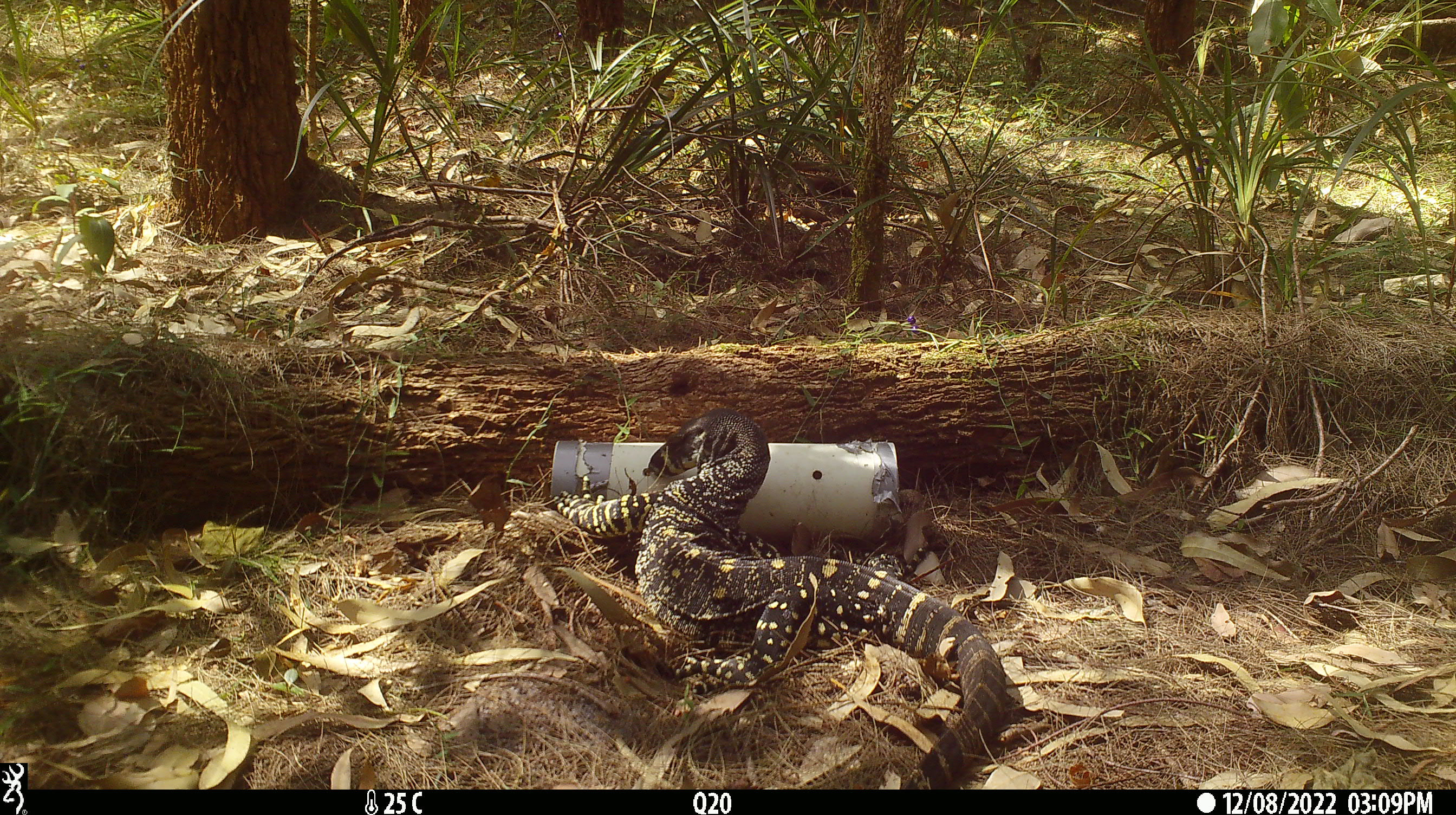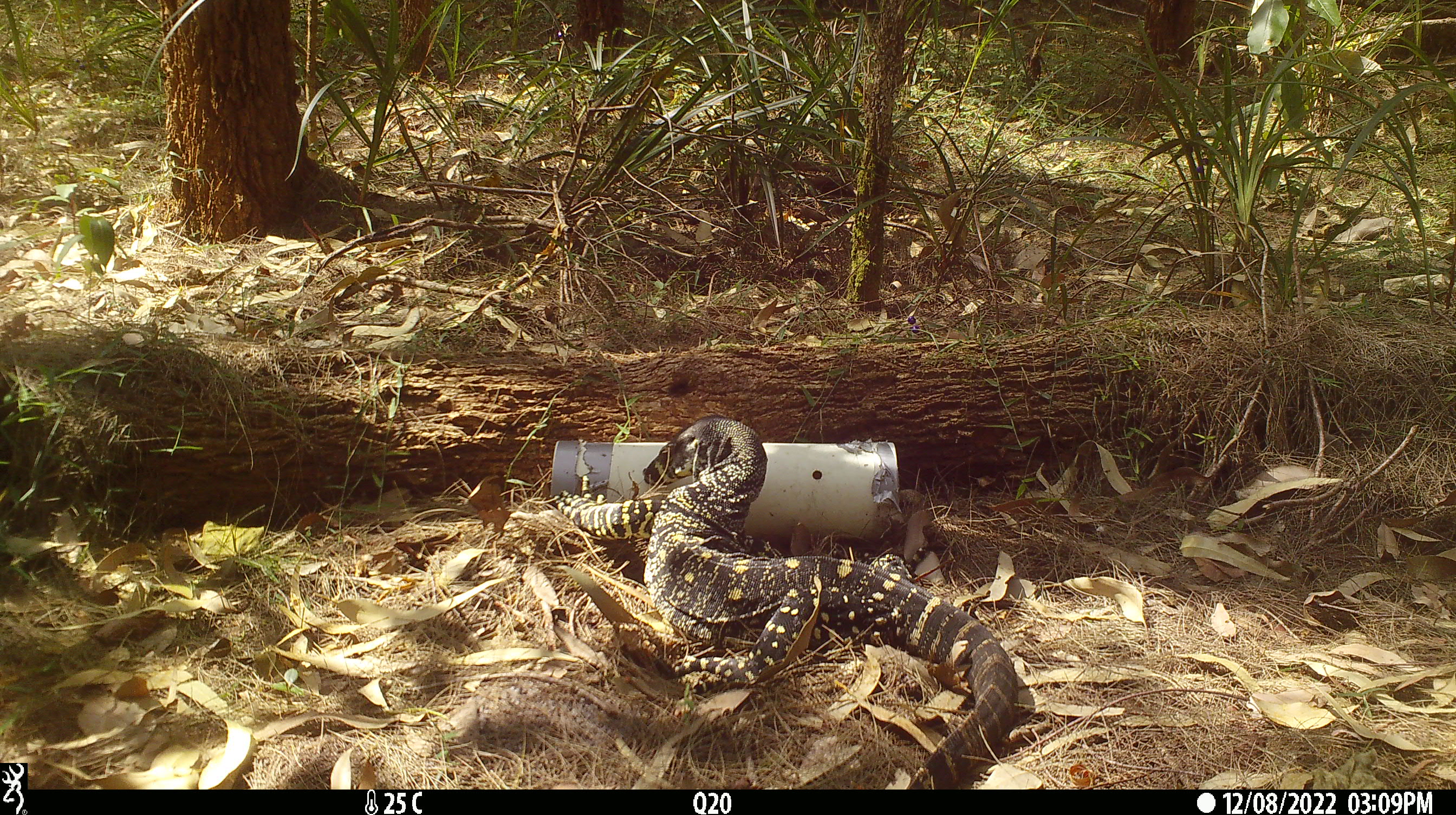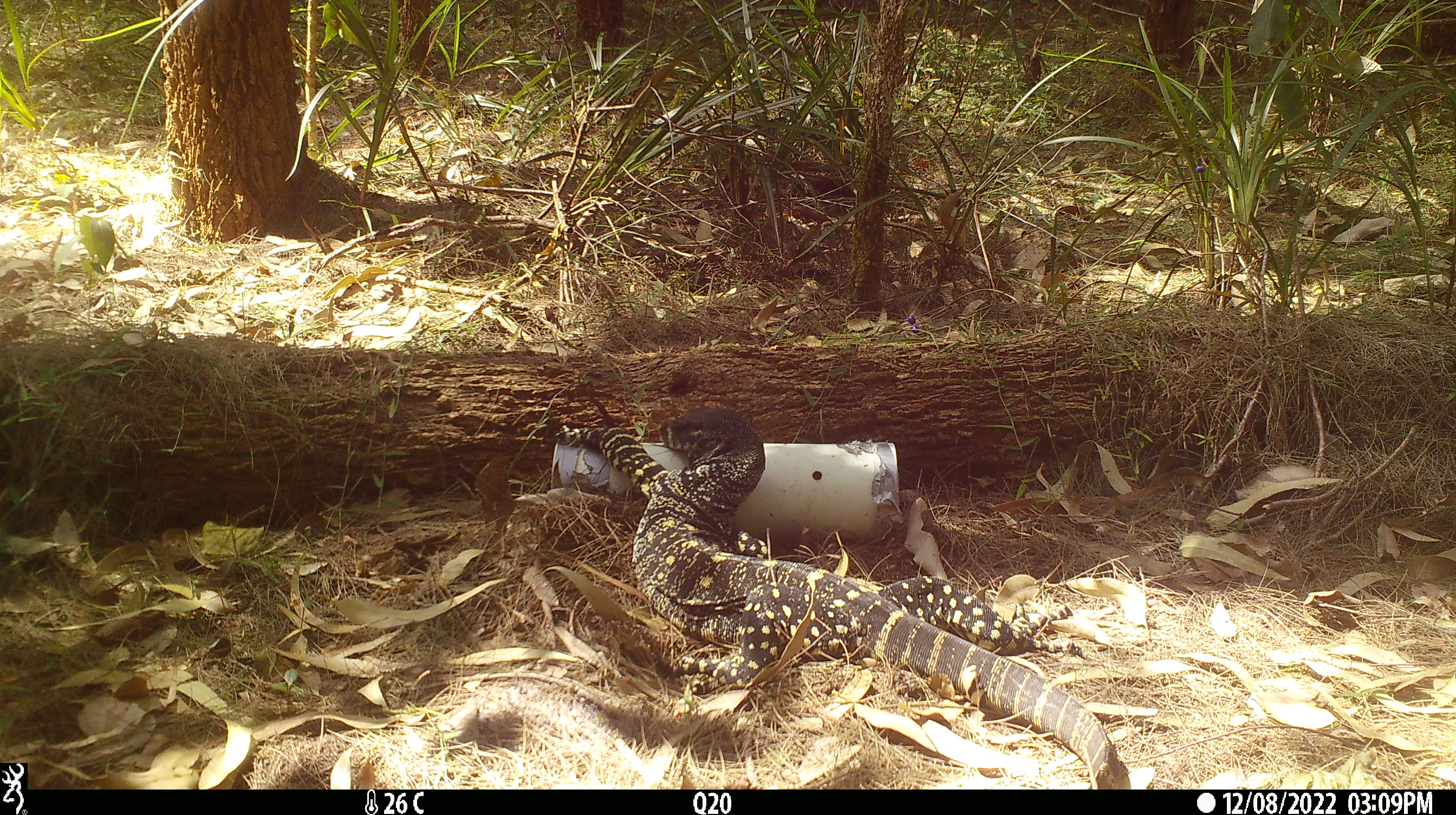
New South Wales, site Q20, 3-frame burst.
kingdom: Animalia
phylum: Chordata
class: Reptilia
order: Squamata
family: Varanidae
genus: Varanus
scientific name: Varanus varius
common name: lace monitor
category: goanna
Goanna (lace monitor) (Varanus varius).